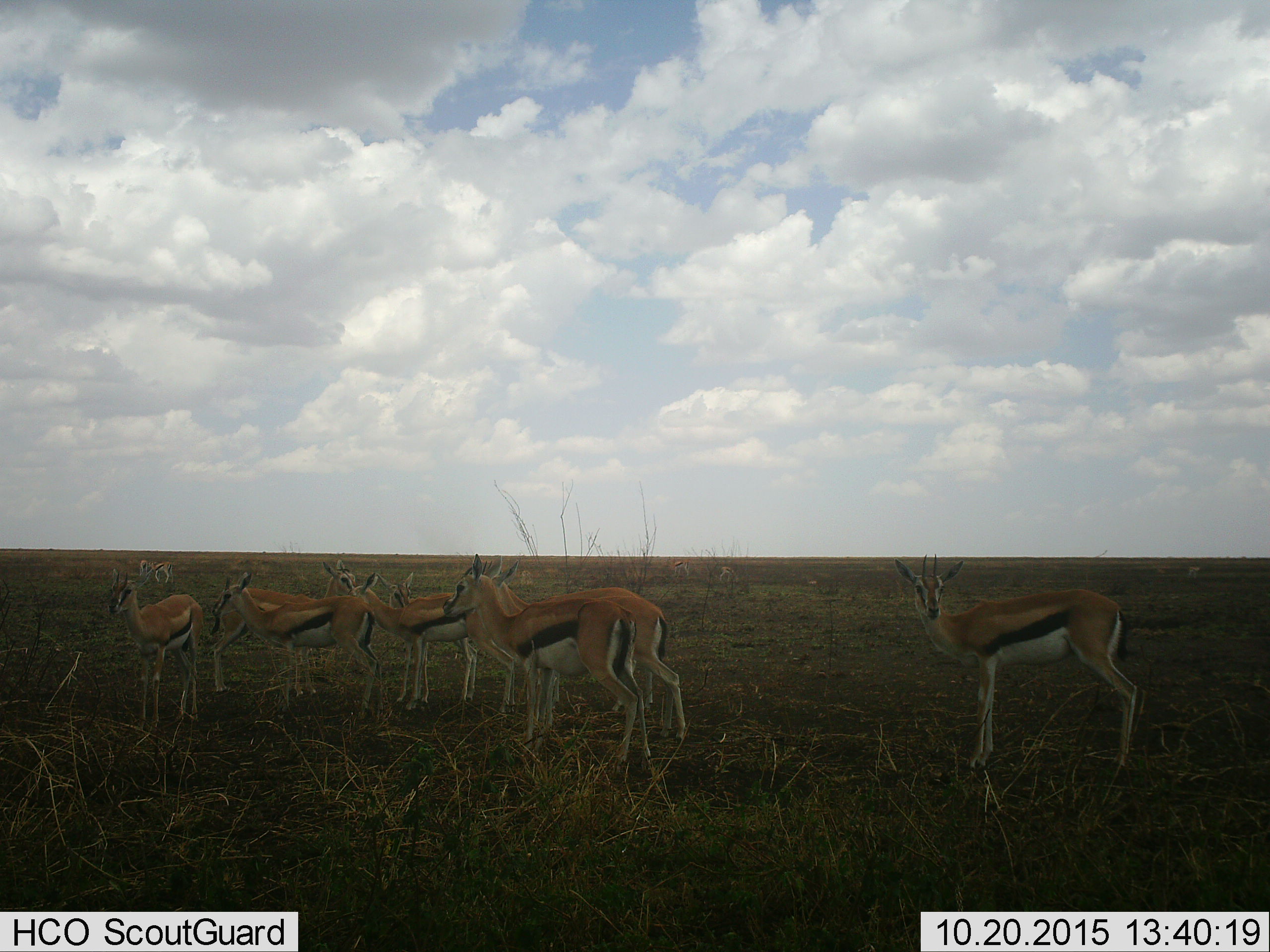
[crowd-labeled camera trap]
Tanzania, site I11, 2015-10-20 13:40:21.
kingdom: Animalia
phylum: Chordata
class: Mammalia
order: Artiodactyla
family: Bovidae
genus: Eudorcas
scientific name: Eudorcas thomsonii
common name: thomson's gazelle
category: gazellethomsons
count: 10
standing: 100%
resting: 10%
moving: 30%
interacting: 10%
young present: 20%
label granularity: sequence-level